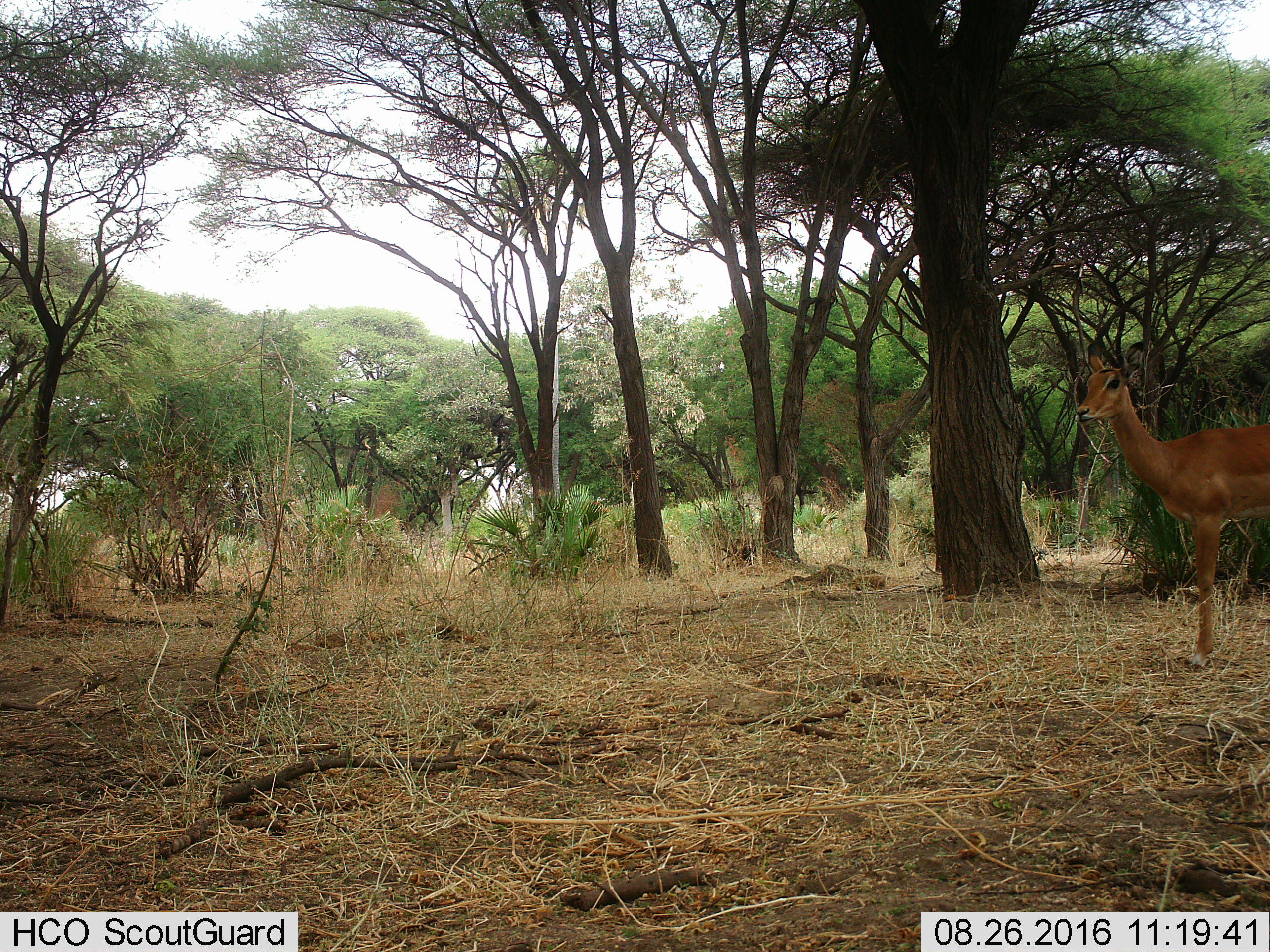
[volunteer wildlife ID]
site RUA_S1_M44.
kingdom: Animalia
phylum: Chordata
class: Mammalia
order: Artiodactyla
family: Bovidae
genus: Aepyceros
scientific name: Aepyceros melampus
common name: impala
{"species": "impala (Aepyceros melampus)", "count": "1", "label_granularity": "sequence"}